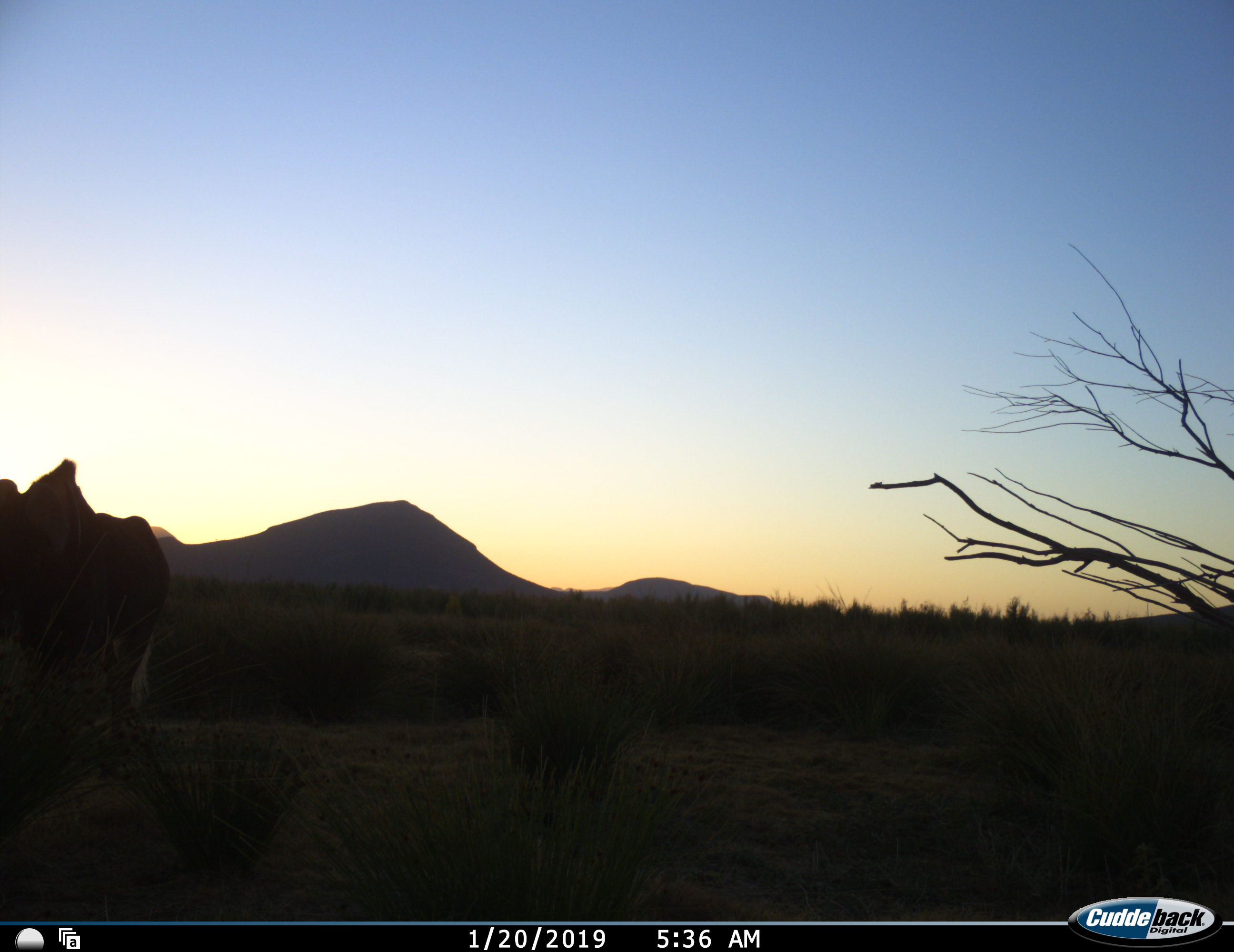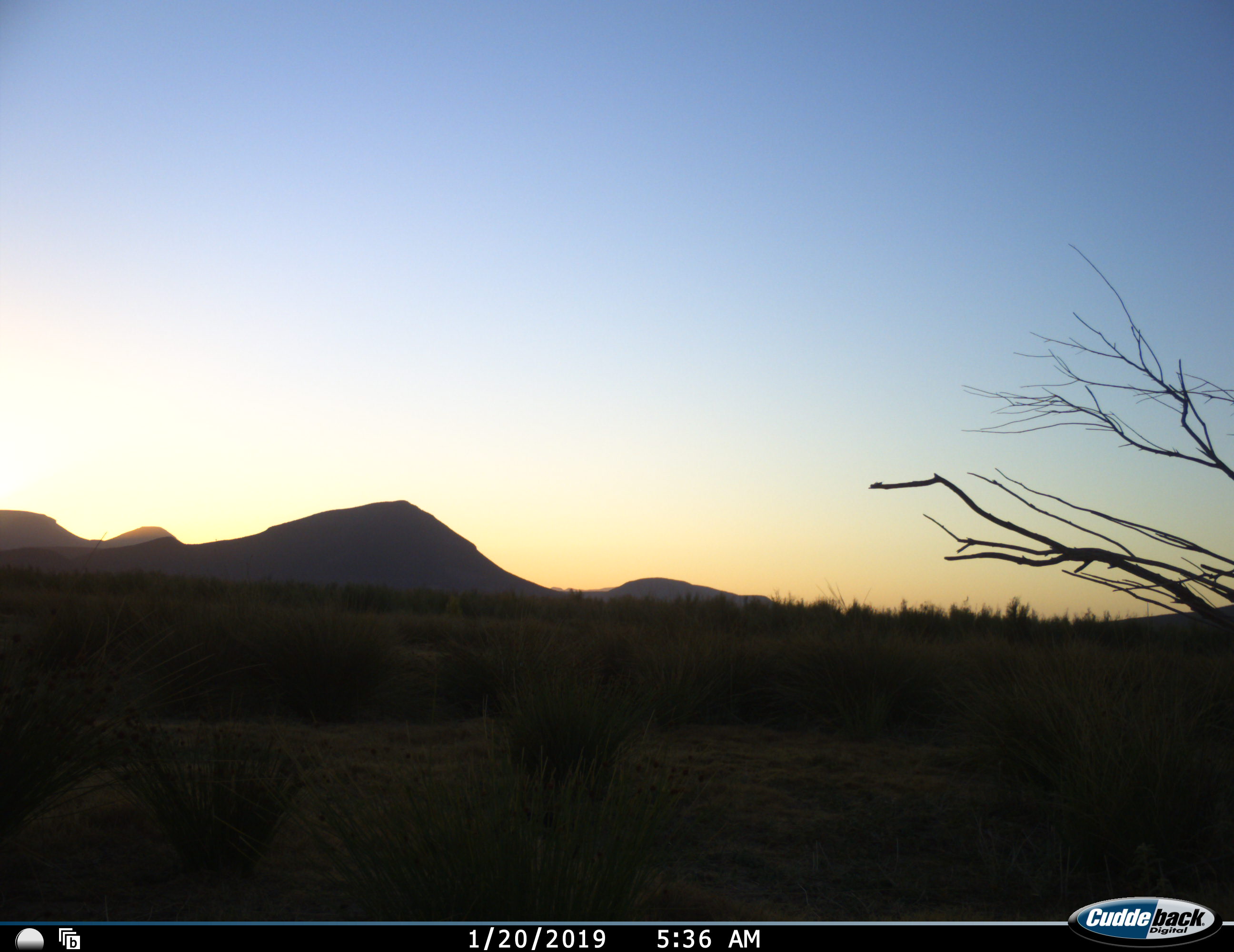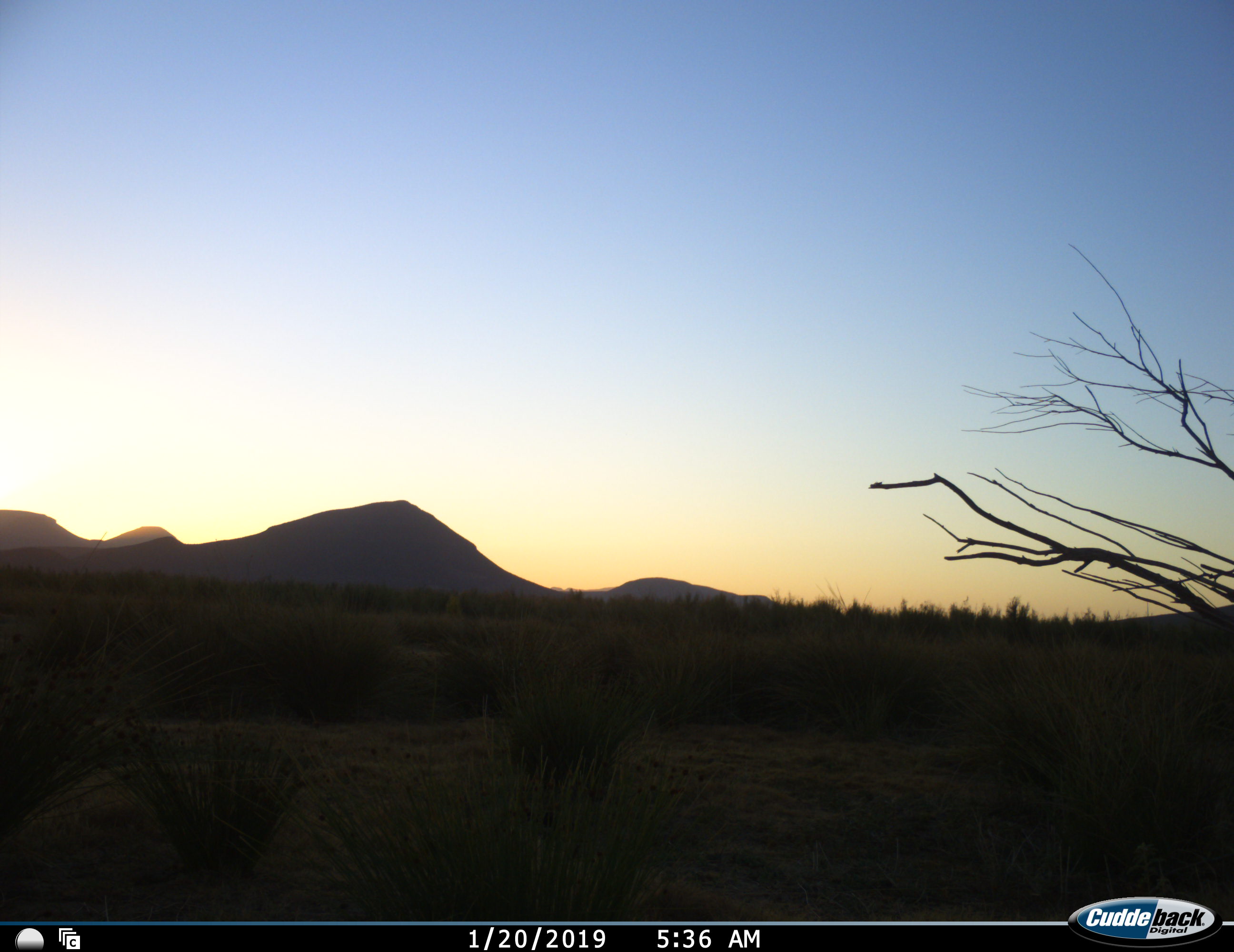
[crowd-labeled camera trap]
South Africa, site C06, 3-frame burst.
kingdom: Animalia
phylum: Chordata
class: Mammalia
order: Artiodactyla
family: Bovidae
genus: Connochaetes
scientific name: Connochaetes gnou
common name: black wildebeest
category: wildebeestblack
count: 1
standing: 0%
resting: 0%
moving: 100%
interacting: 0%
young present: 0%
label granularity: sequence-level